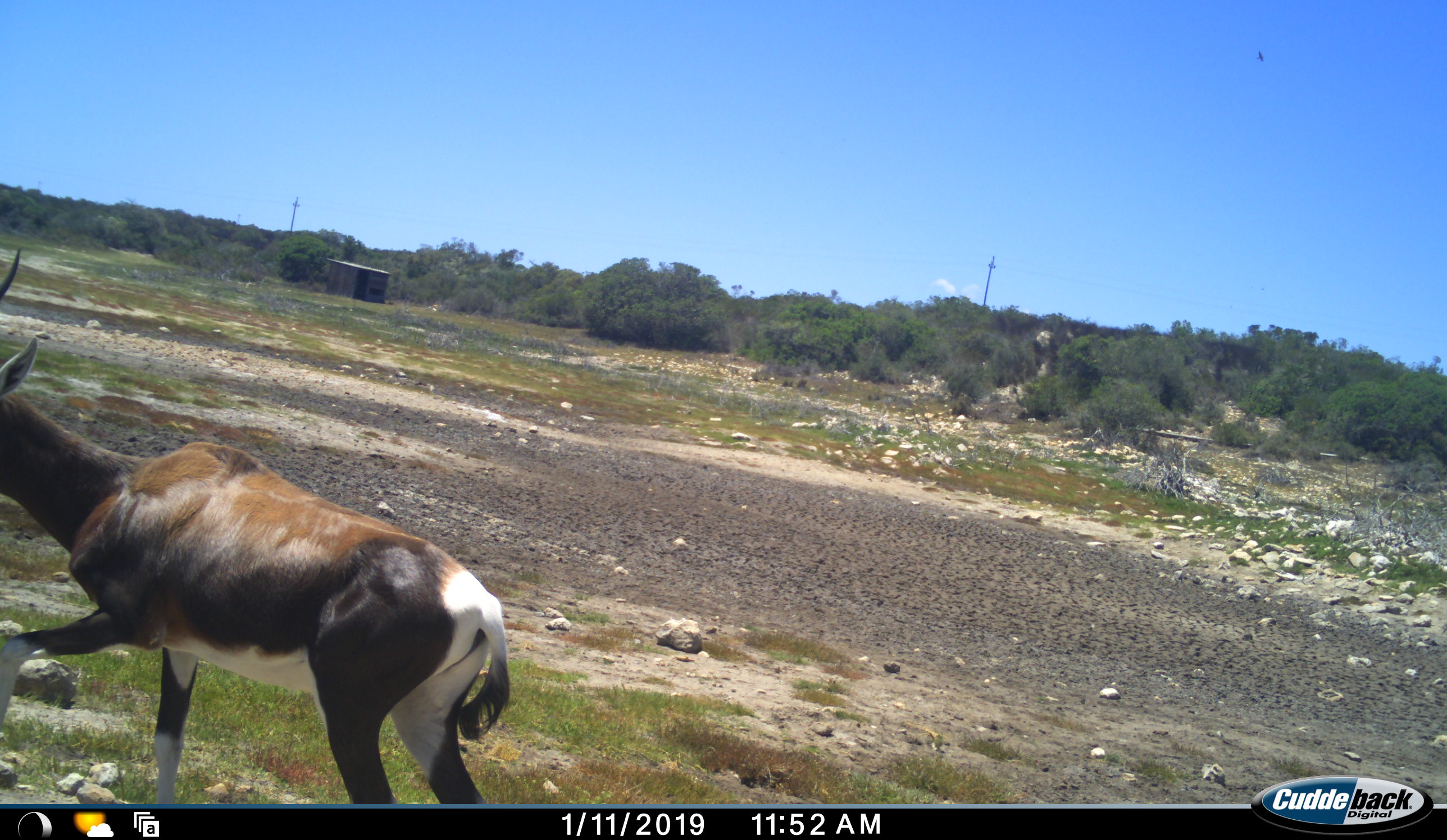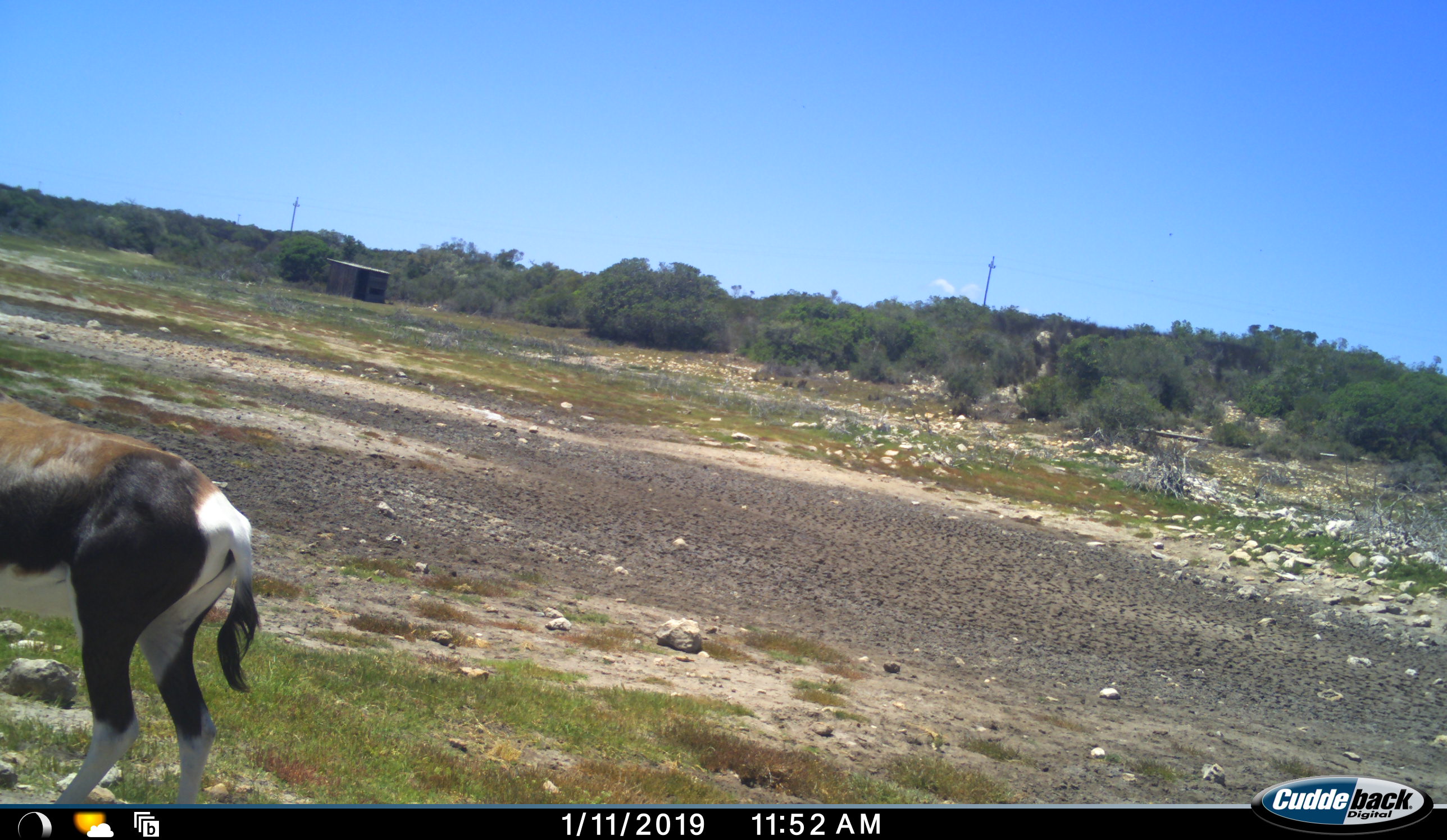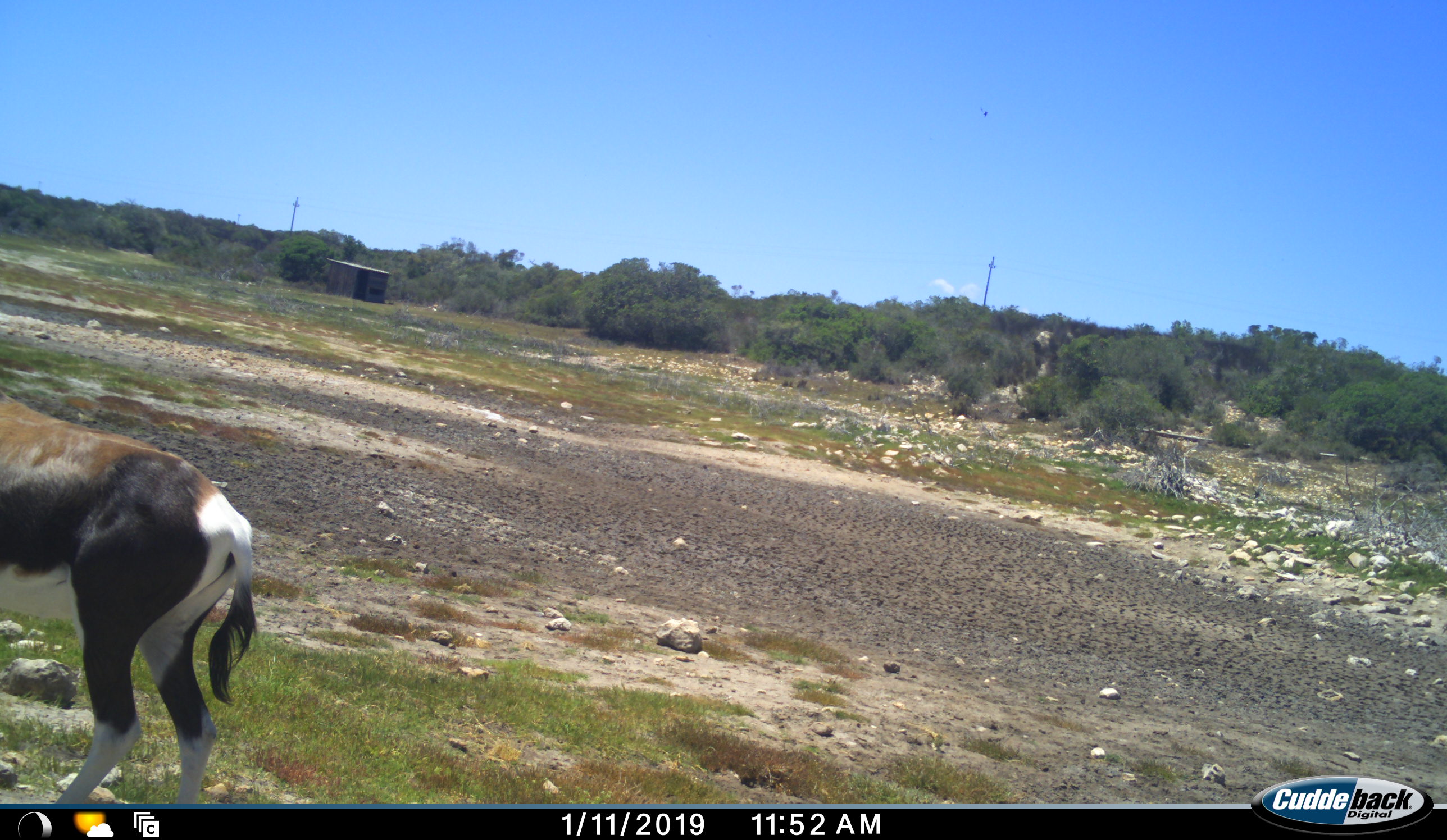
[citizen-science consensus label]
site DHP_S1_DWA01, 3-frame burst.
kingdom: Animalia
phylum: Chordata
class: Mammalia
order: Artiodactyla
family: Bovidae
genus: Damaliscus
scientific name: Damaliscus pygargus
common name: bontebok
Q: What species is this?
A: Bontebok (Damaliscus pygargus).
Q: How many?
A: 1.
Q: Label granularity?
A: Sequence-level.